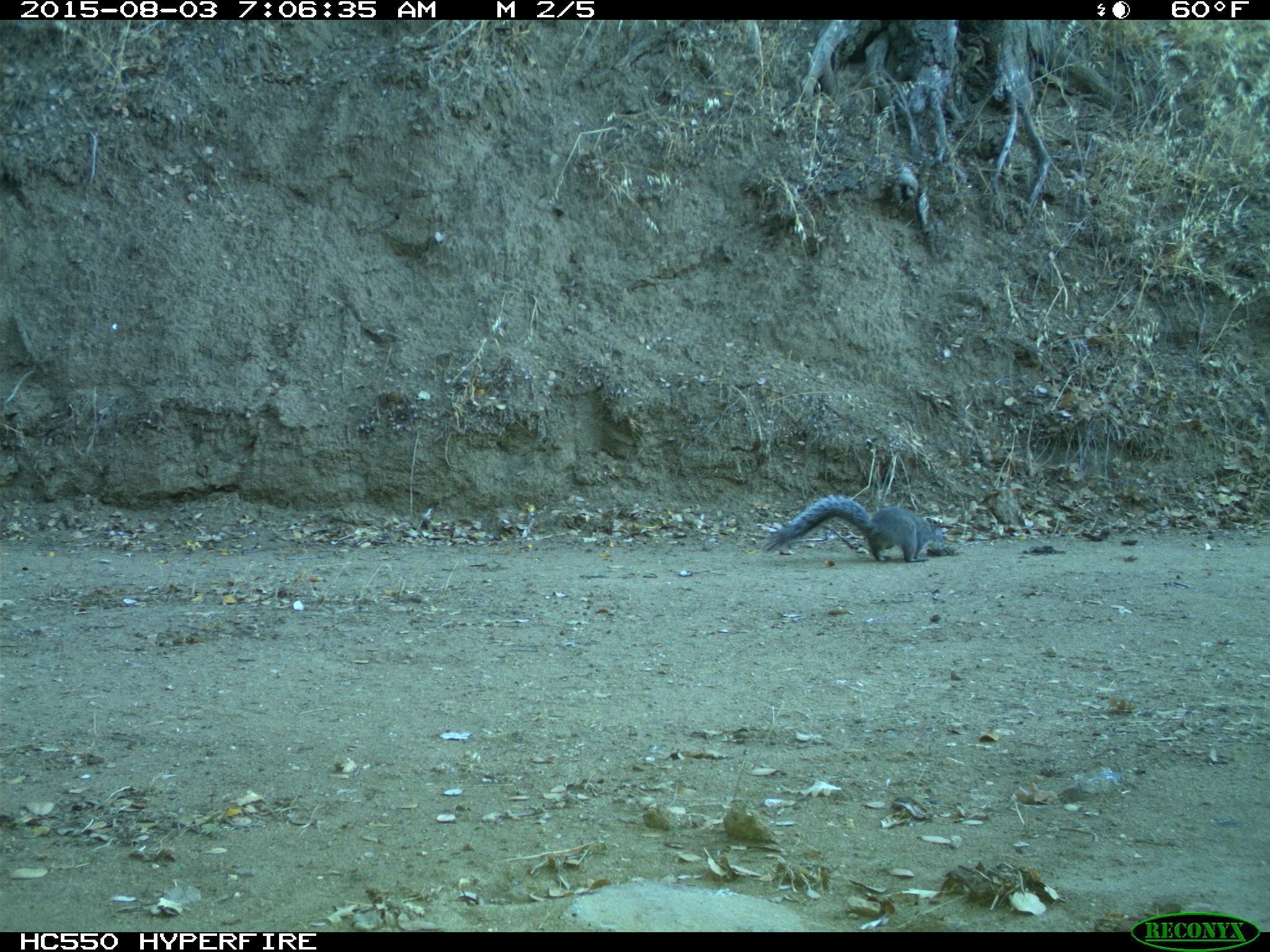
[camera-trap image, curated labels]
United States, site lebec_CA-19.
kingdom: Animalia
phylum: Chordata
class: Mammalia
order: Rodentia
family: Sciuridae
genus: Sciurus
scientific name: Sciurus carolinensis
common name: eastern gray squirrel